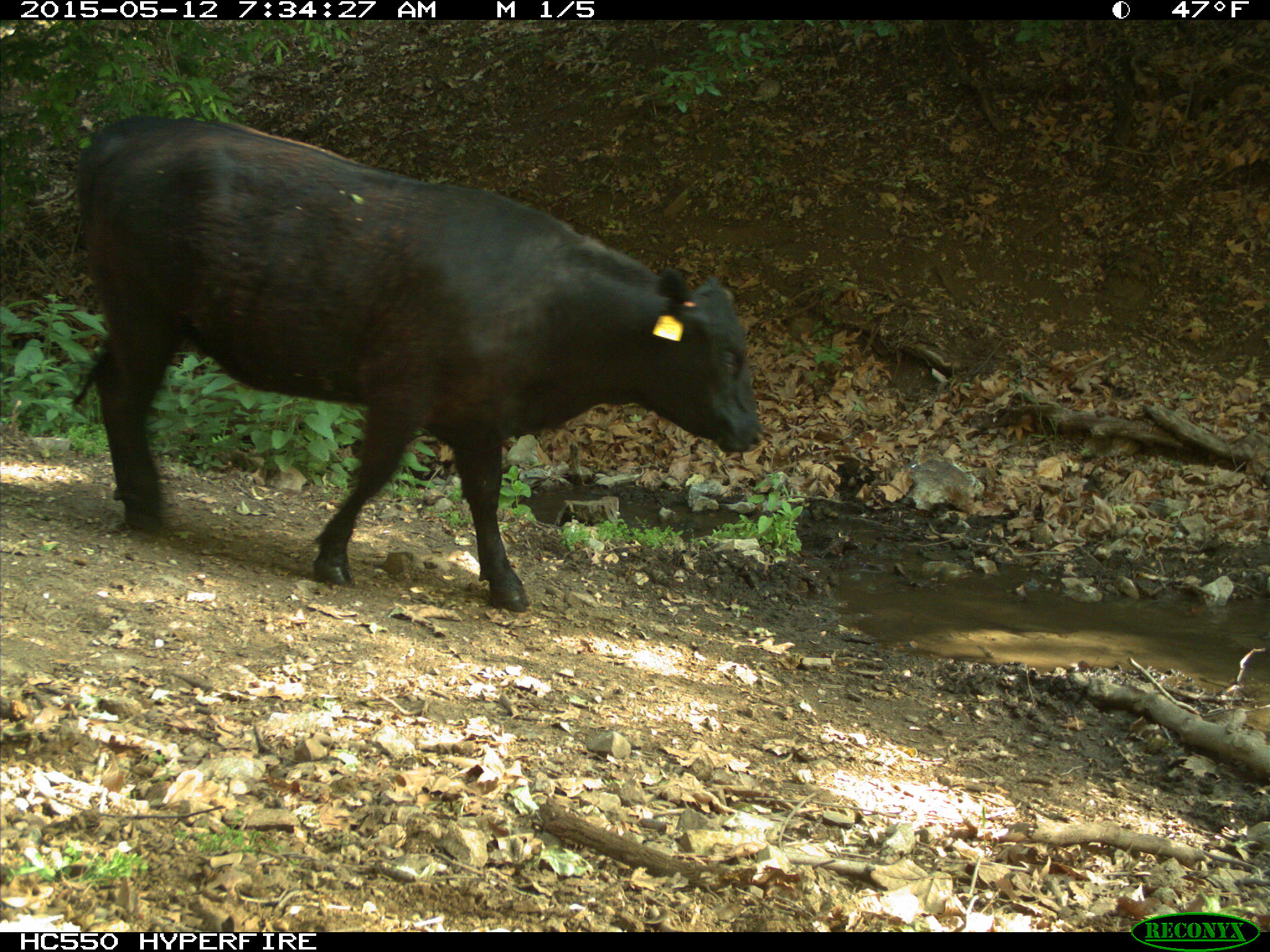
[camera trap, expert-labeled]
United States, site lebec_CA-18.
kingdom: Animalia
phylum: Chordata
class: Mammalia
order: Artiodactyla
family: Bovidae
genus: Bos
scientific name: Bos taurus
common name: domestic cow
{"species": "Bos taurus (domestic cow)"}